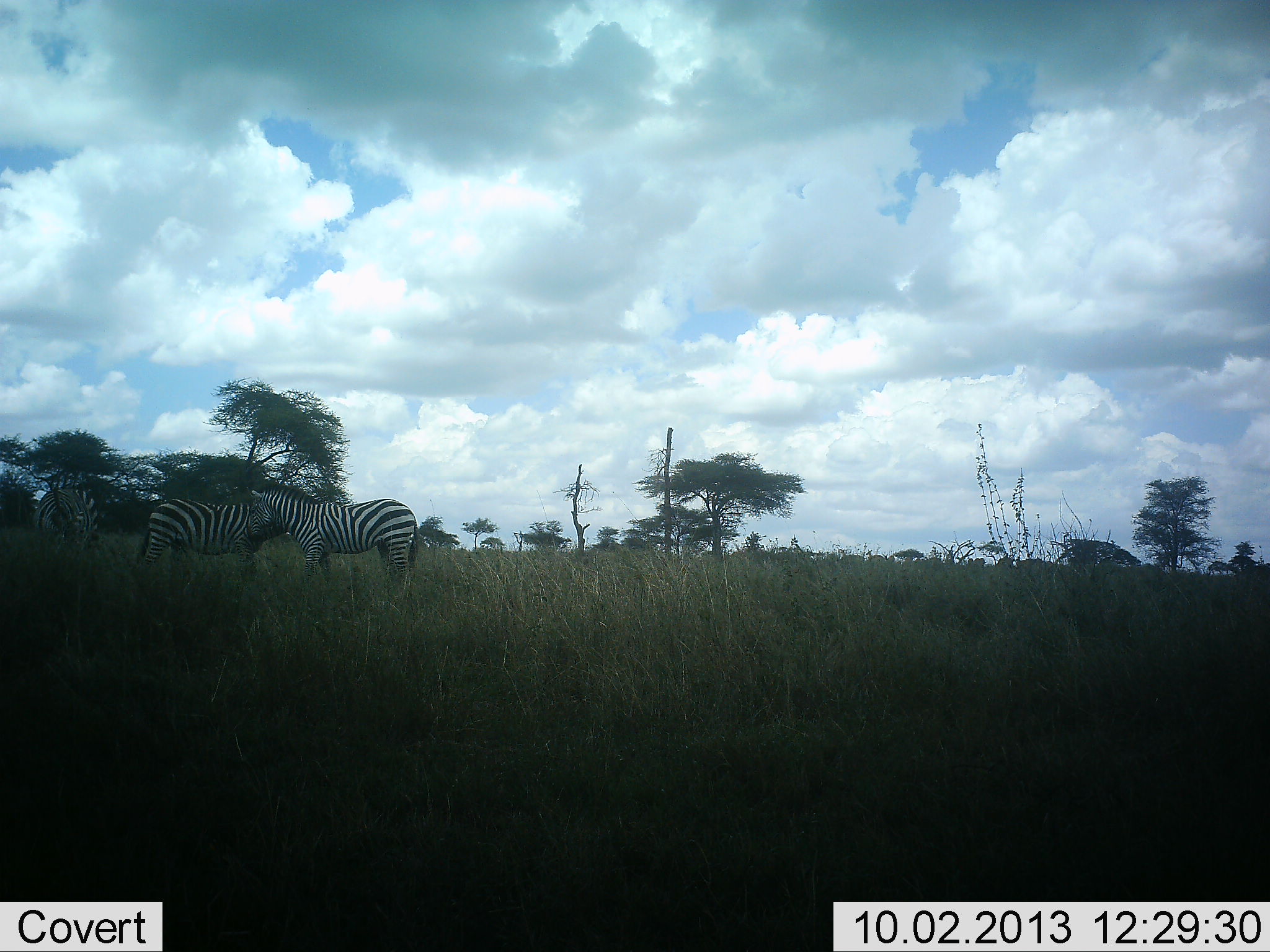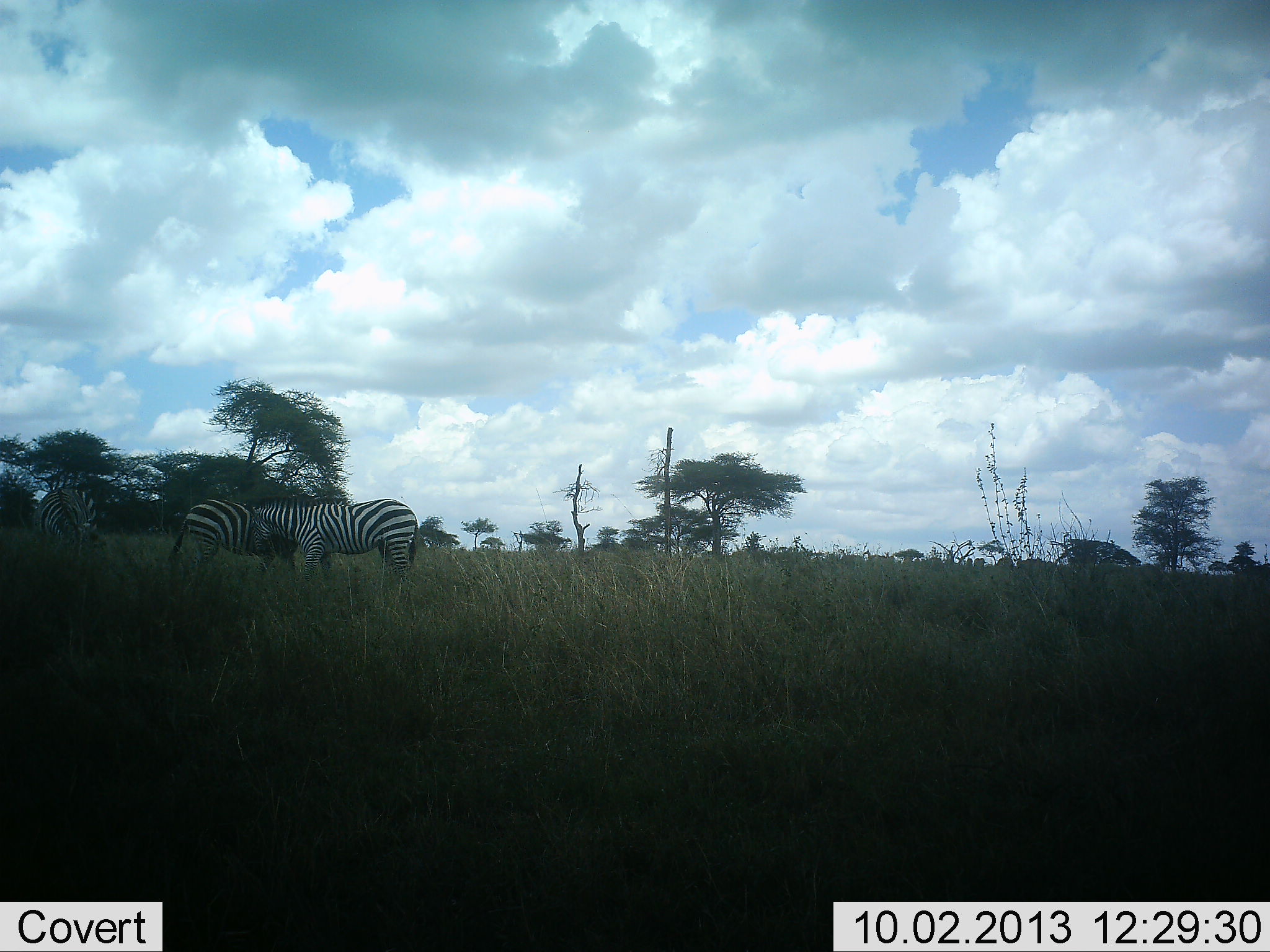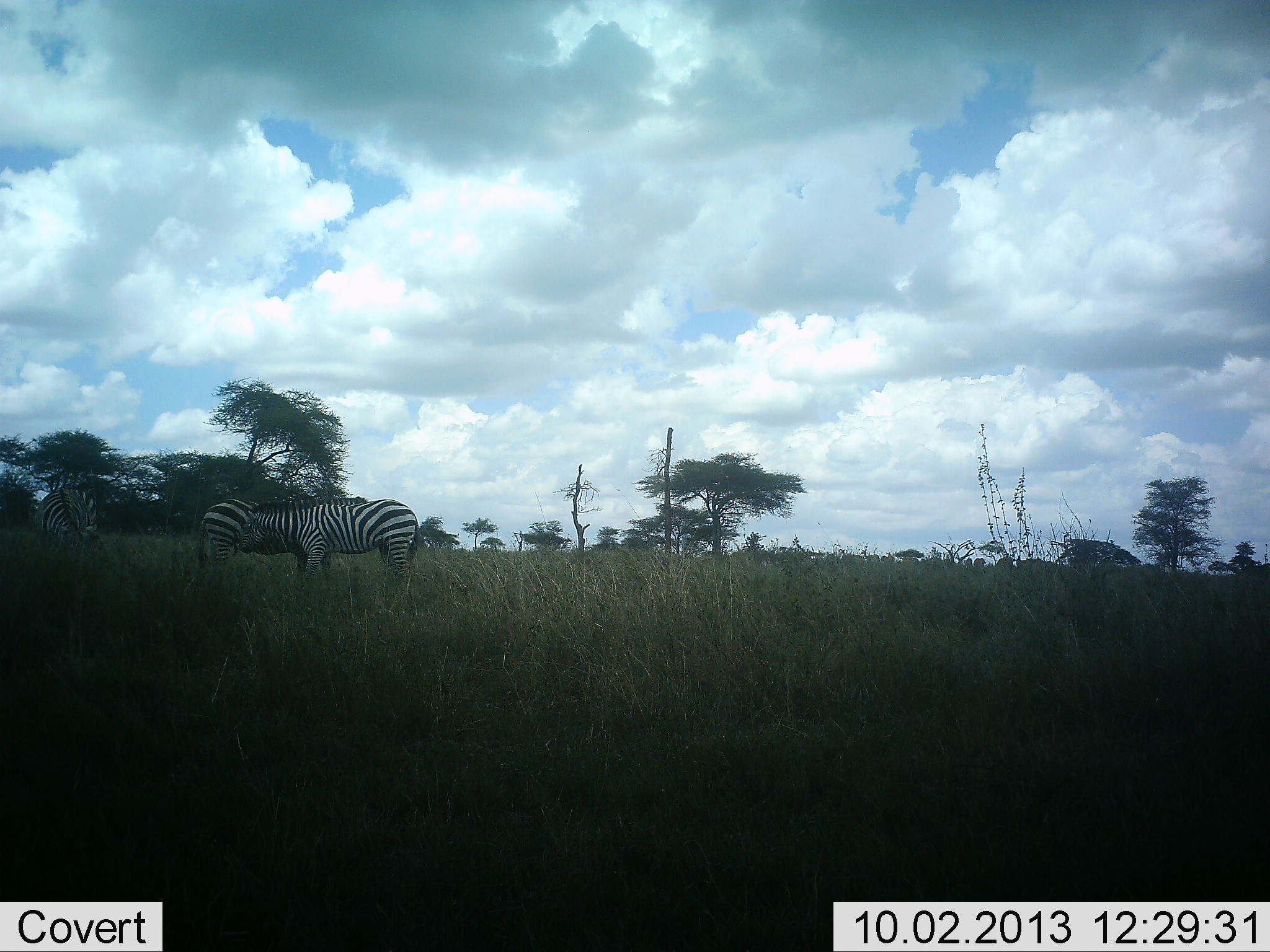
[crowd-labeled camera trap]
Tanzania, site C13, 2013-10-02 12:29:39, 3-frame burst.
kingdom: Animalia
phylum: Chordata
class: Mammalia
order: Perissodactyla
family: Equidae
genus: Equus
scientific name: Equus quagga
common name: plains zebra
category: zebra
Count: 3.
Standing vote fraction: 65%.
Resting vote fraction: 0%.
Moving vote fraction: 27%.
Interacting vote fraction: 15%.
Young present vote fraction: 0%.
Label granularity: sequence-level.